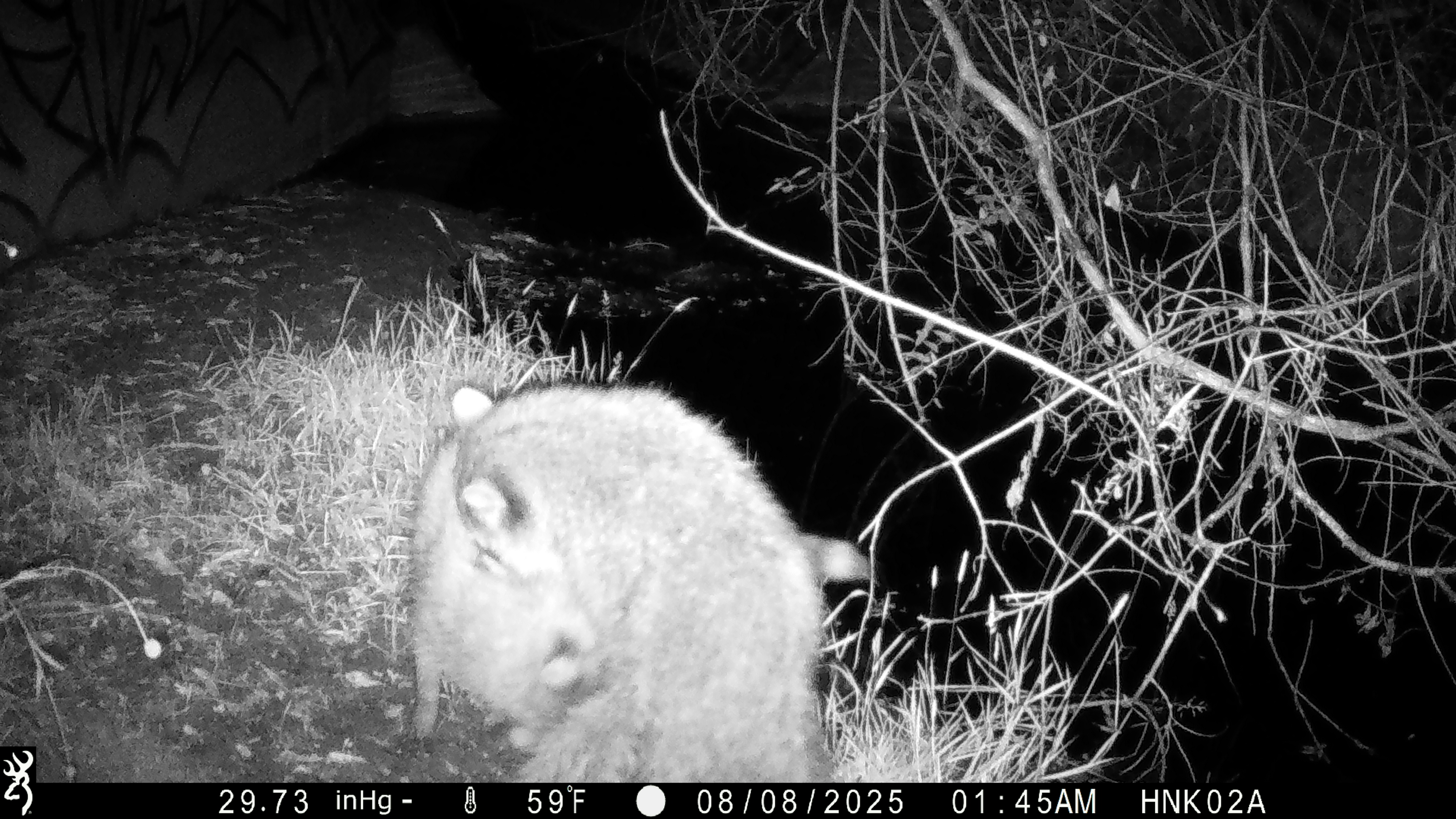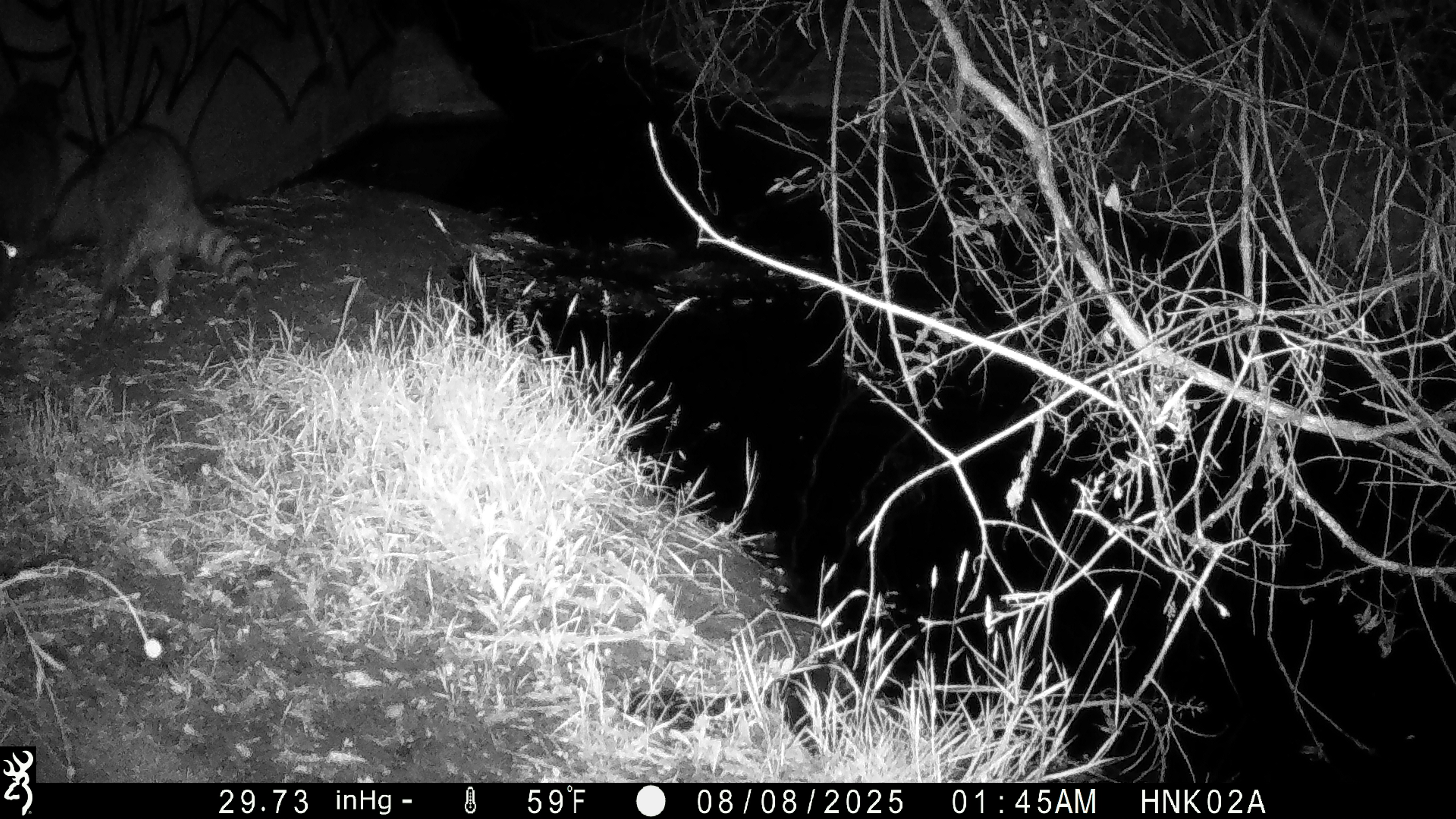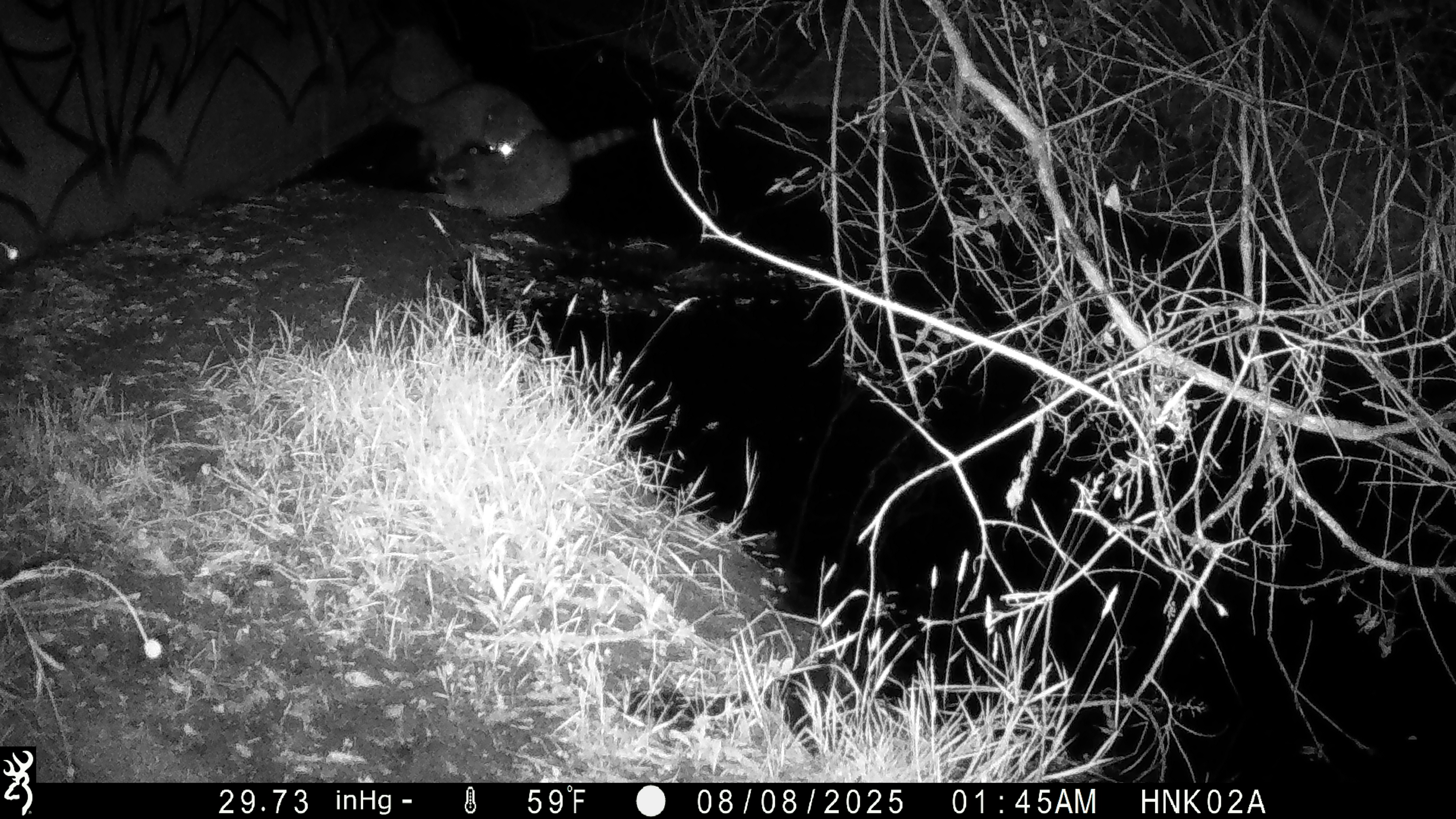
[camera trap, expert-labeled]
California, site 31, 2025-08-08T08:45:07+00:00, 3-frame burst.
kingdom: Animalia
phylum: Chordata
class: Mammalia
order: Carnivora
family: Procyonidae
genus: Procyon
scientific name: Procyon lotor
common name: raccoon